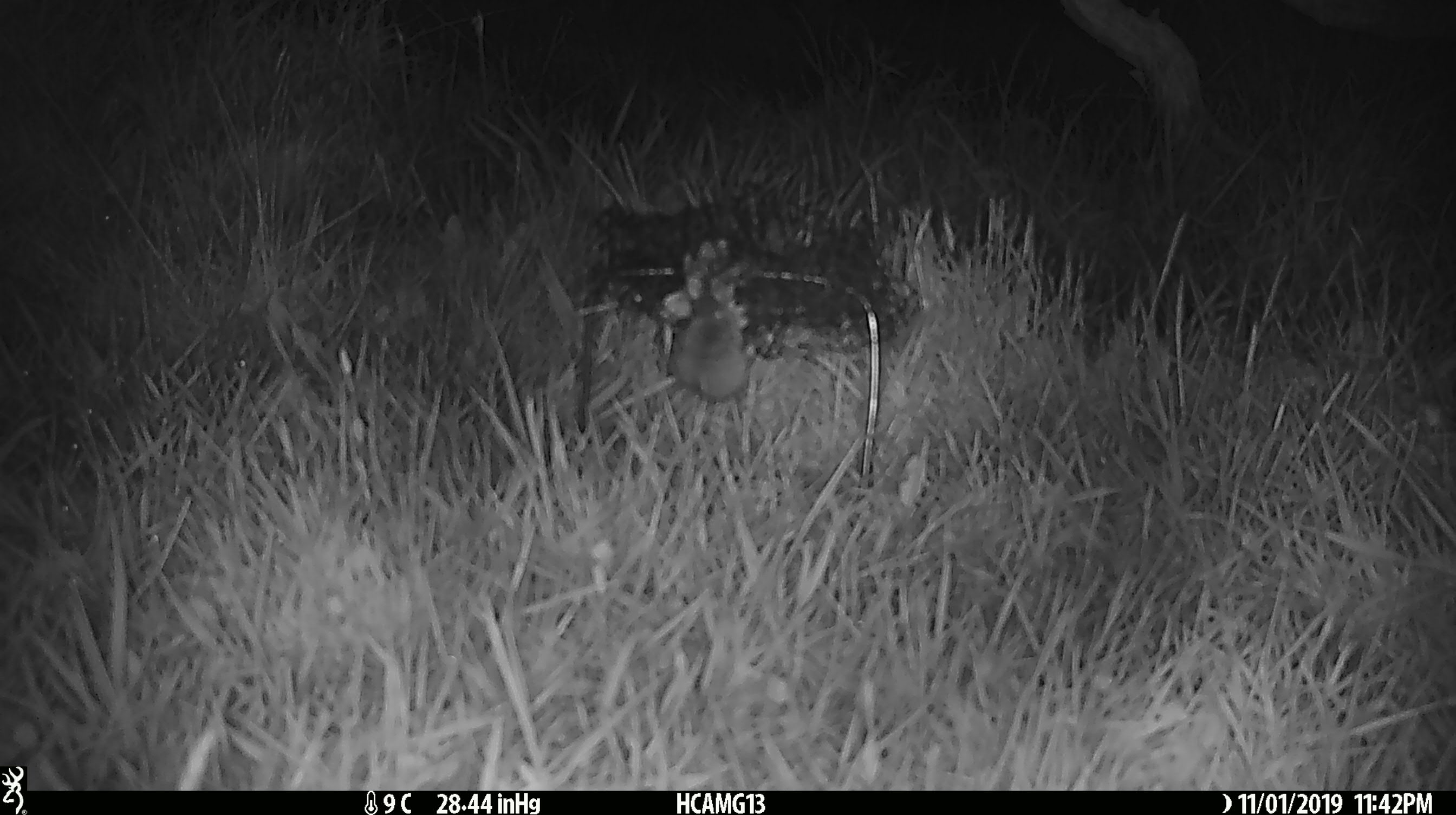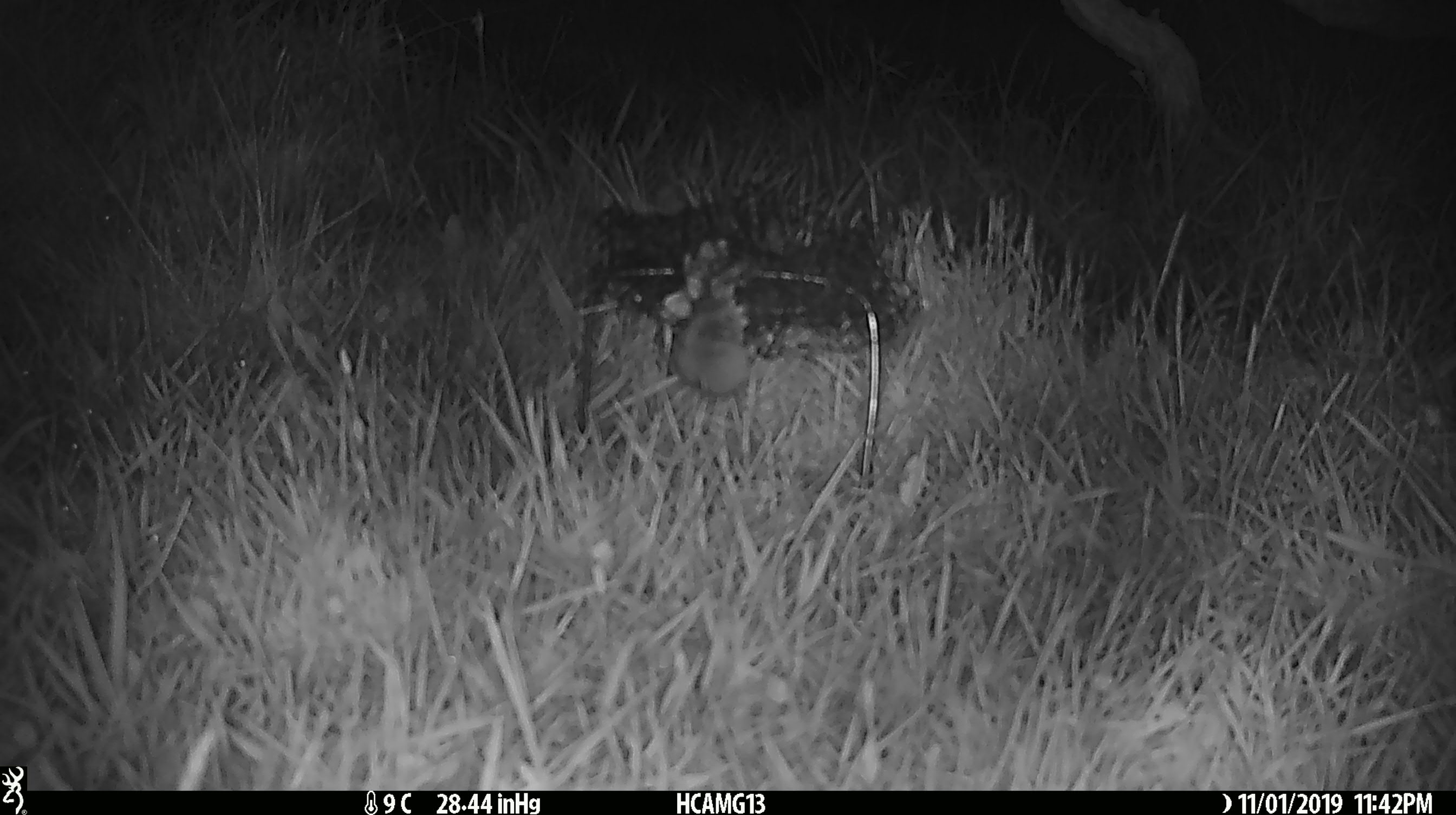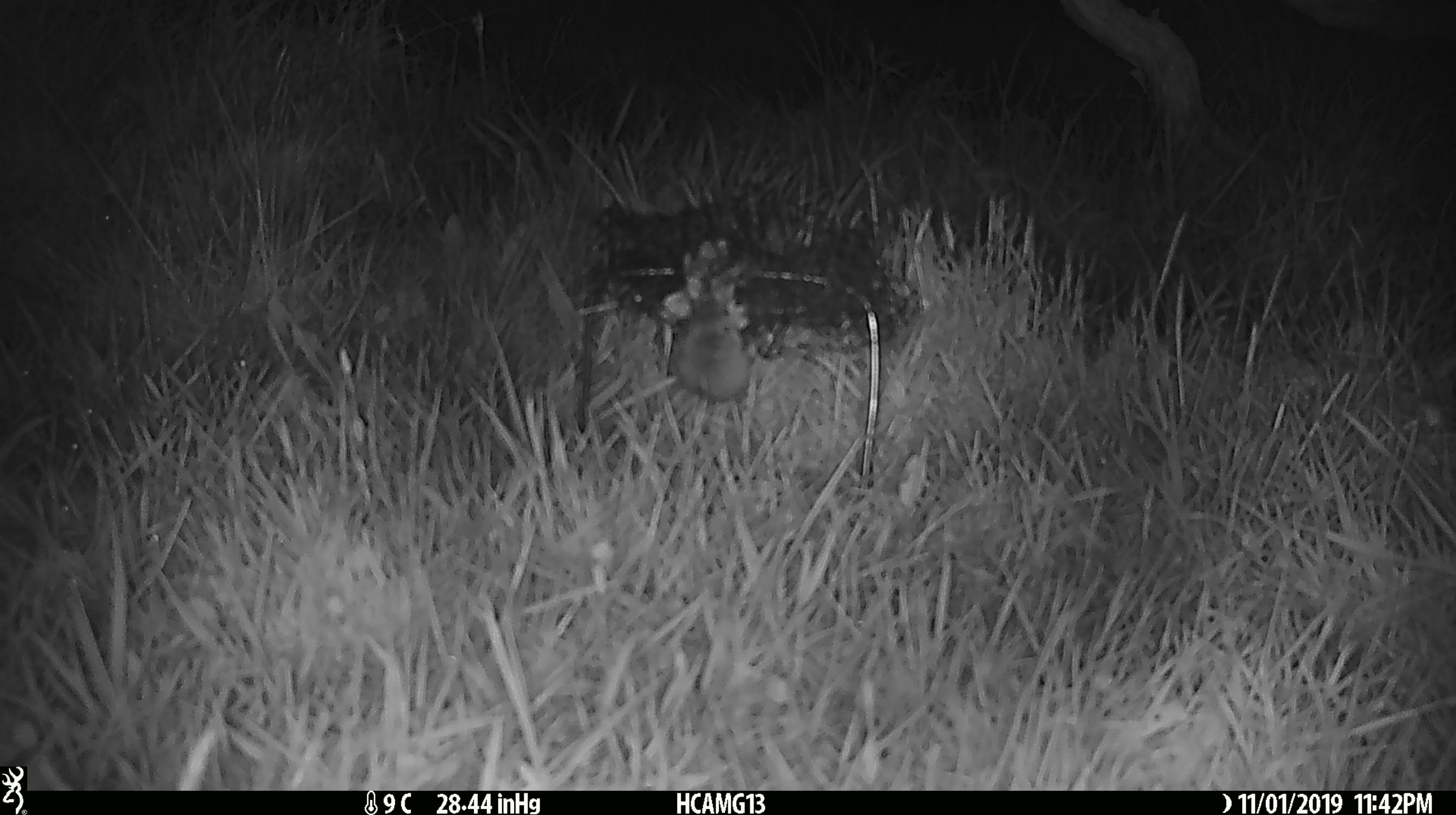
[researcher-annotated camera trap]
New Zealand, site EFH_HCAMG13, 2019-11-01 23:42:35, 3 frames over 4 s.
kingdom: Animalia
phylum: Chordata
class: Mammalia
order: Rodentia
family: Muridae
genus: Mus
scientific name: Mus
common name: mouse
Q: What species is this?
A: Mouse (Mus).